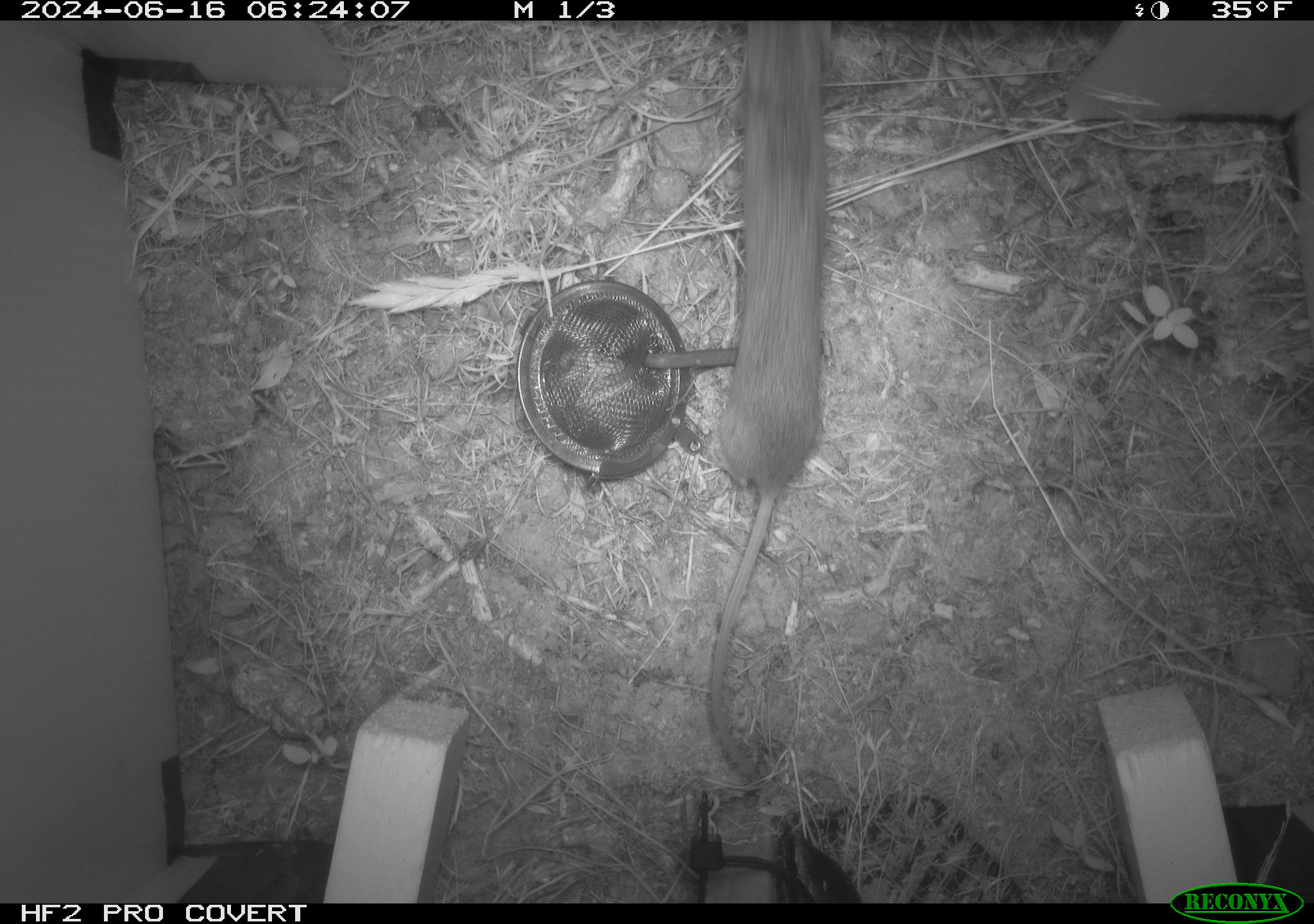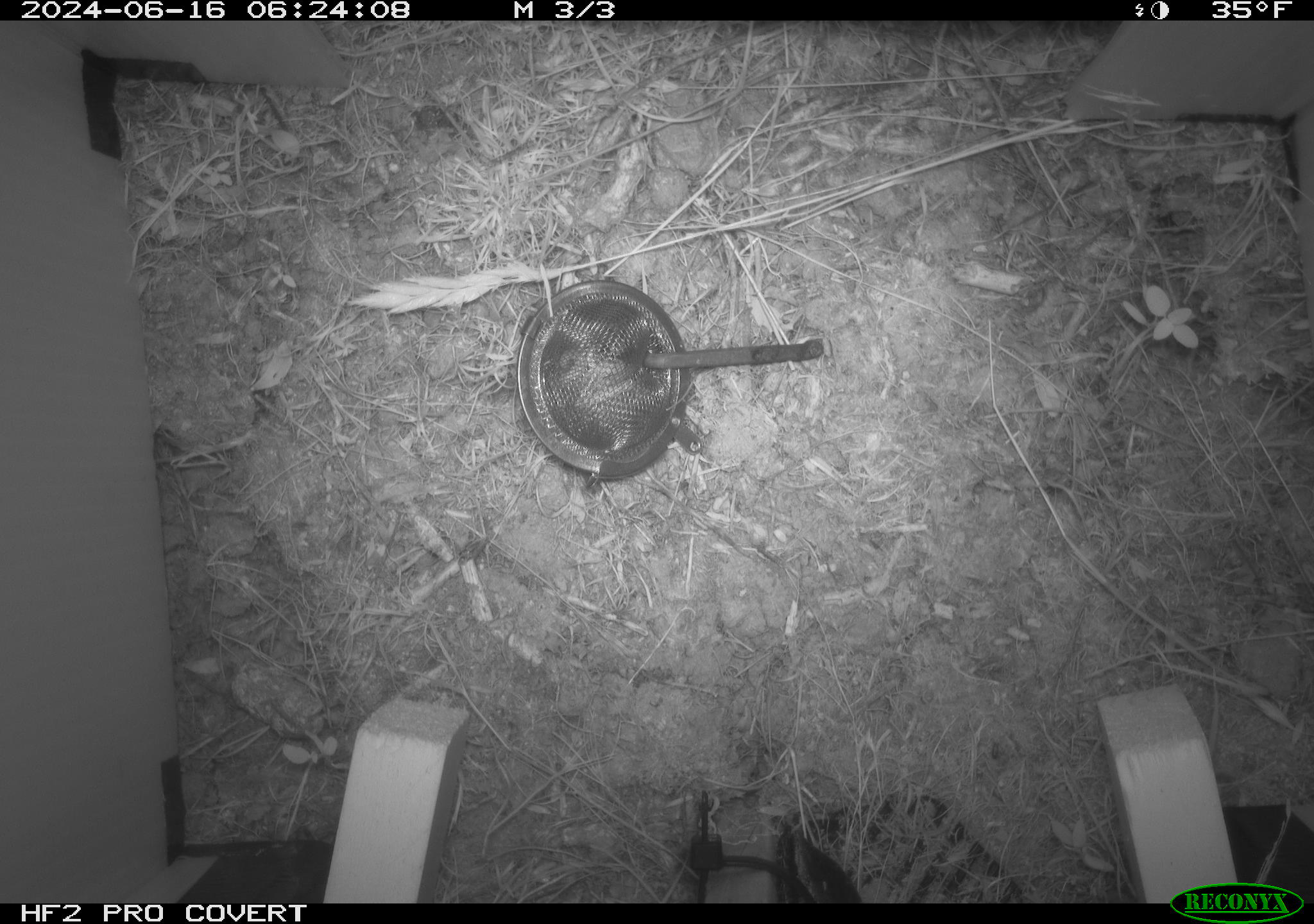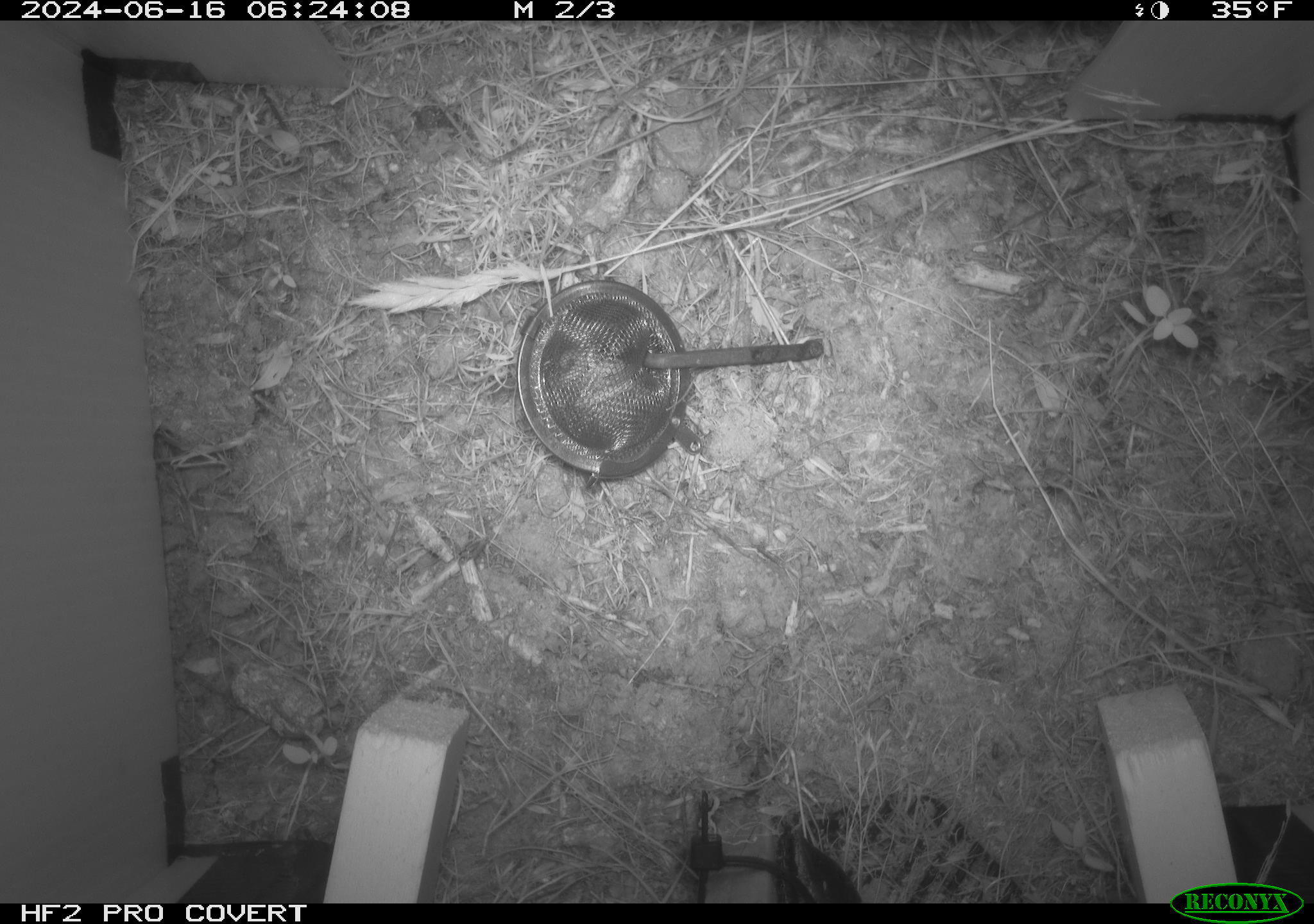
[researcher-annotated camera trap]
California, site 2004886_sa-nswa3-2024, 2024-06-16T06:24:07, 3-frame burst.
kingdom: Animalia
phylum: Chordata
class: Mammalia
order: Rodentia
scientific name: Rodentia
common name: rodent